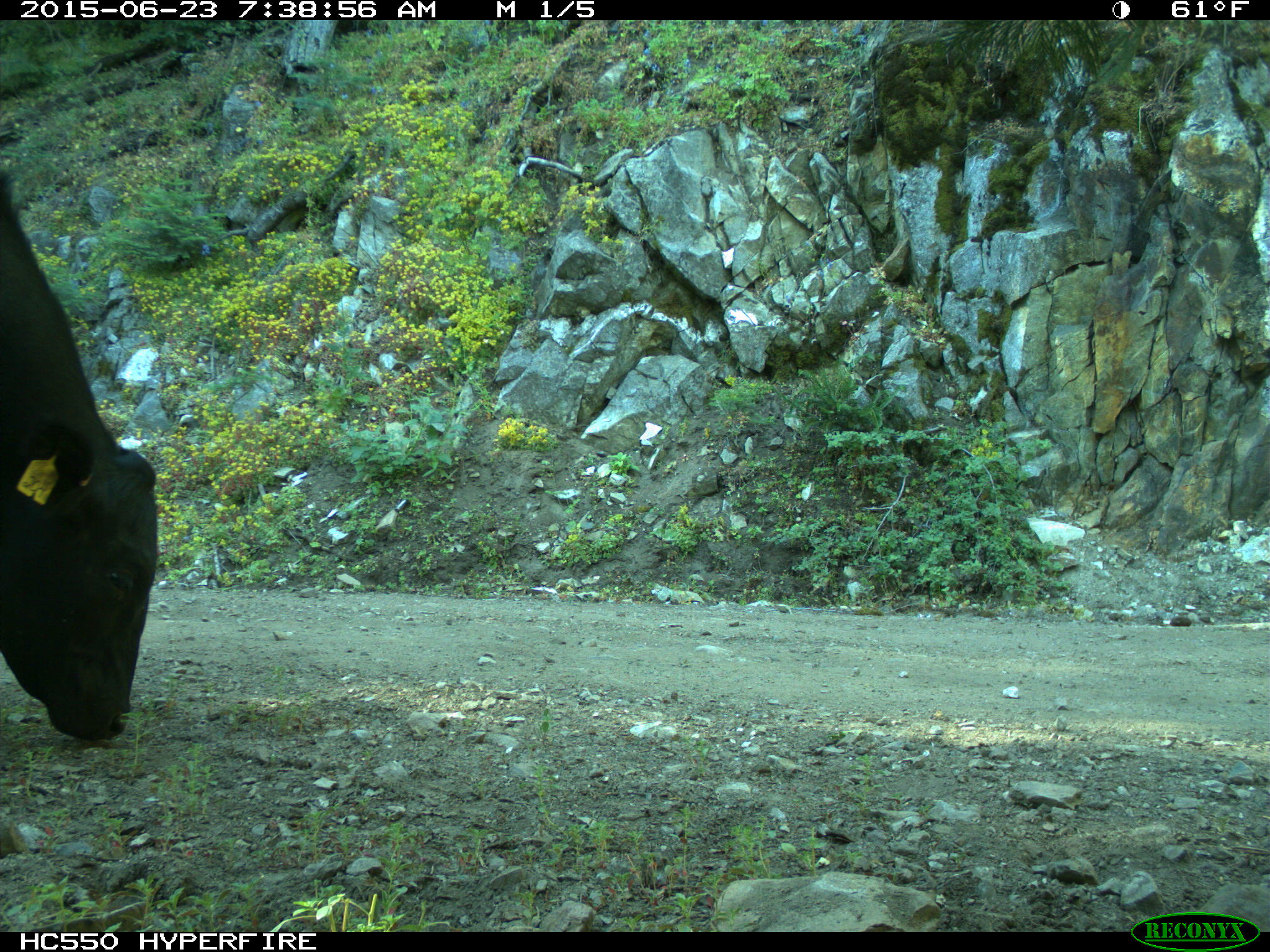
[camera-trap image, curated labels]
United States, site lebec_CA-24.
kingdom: Animalia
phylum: Chordata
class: Mammalia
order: Artiodactyla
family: Bovidae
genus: Bos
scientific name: Bos taurus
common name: domestic cow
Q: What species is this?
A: Bos taurus (domestic cow).